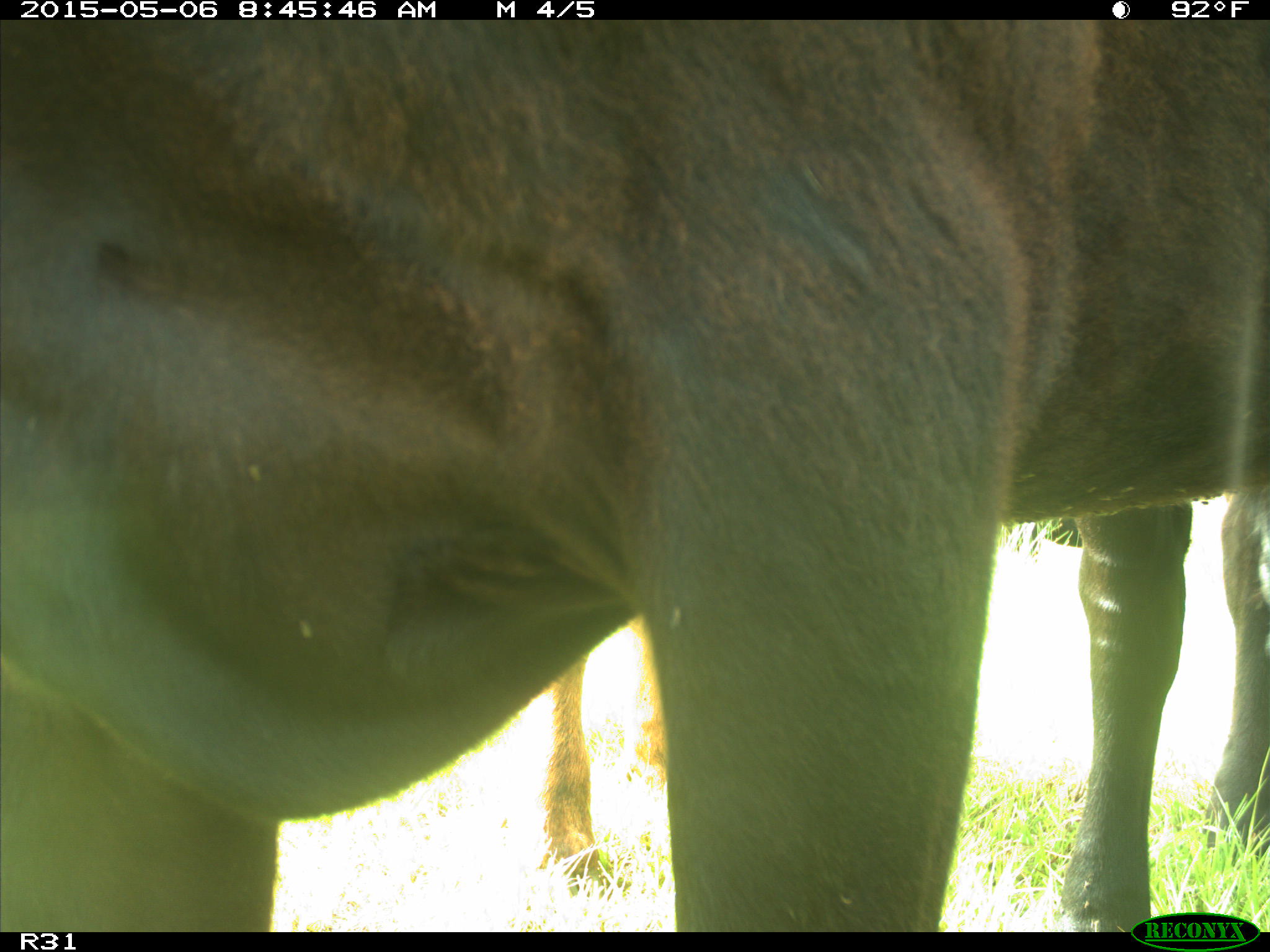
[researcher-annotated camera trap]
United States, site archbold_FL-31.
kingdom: Animalia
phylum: Chordata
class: Mammalia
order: Artiodactyla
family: Bovidae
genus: Bos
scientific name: Bos taurus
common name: domestic cow